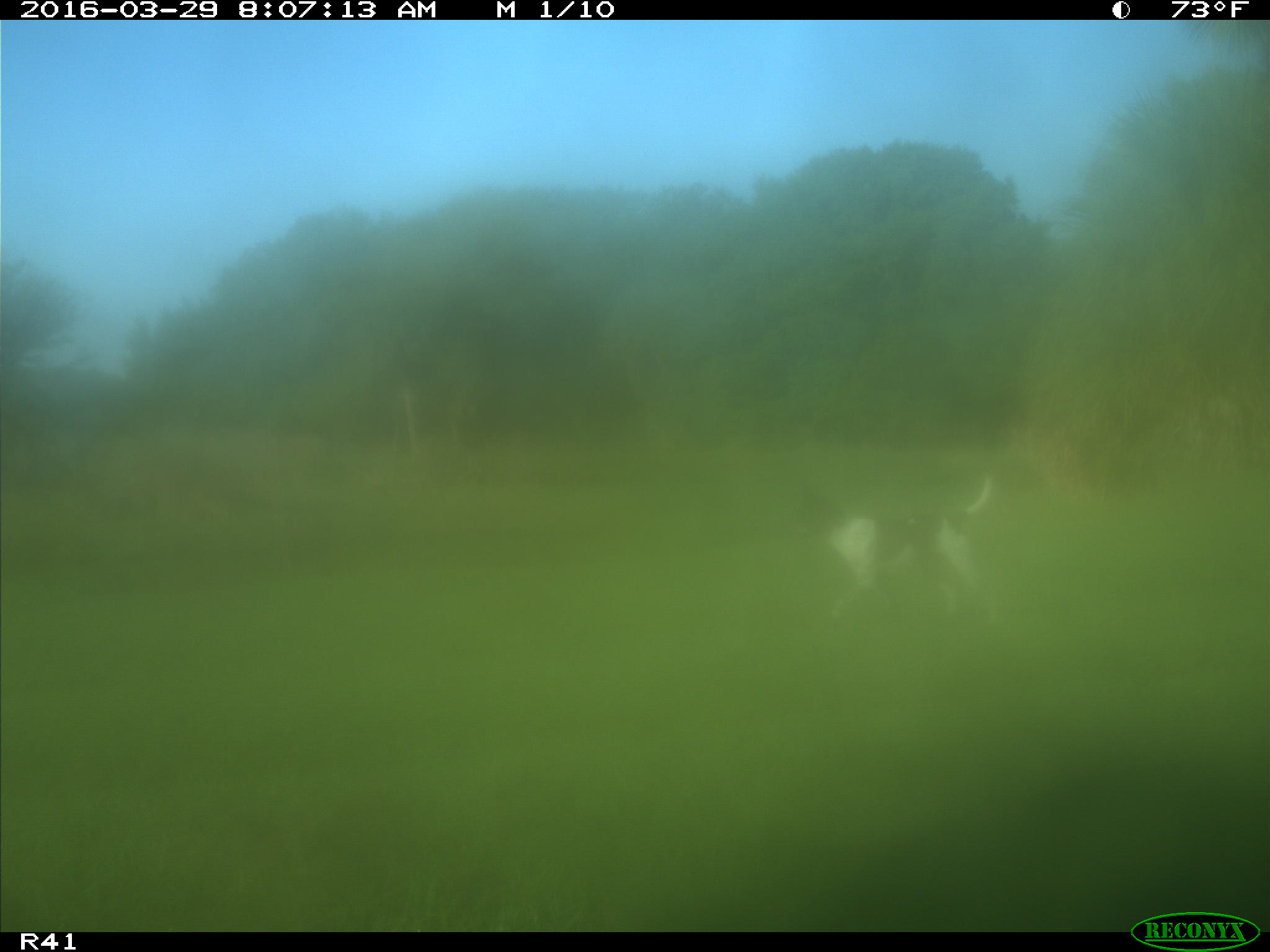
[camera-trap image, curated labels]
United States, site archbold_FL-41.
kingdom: Animalia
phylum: Chordata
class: Mammalia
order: Artiodactyla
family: Bovidae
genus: Bos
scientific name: Bos taurus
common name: domestic cow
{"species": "Bos taurus (domestic cow)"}